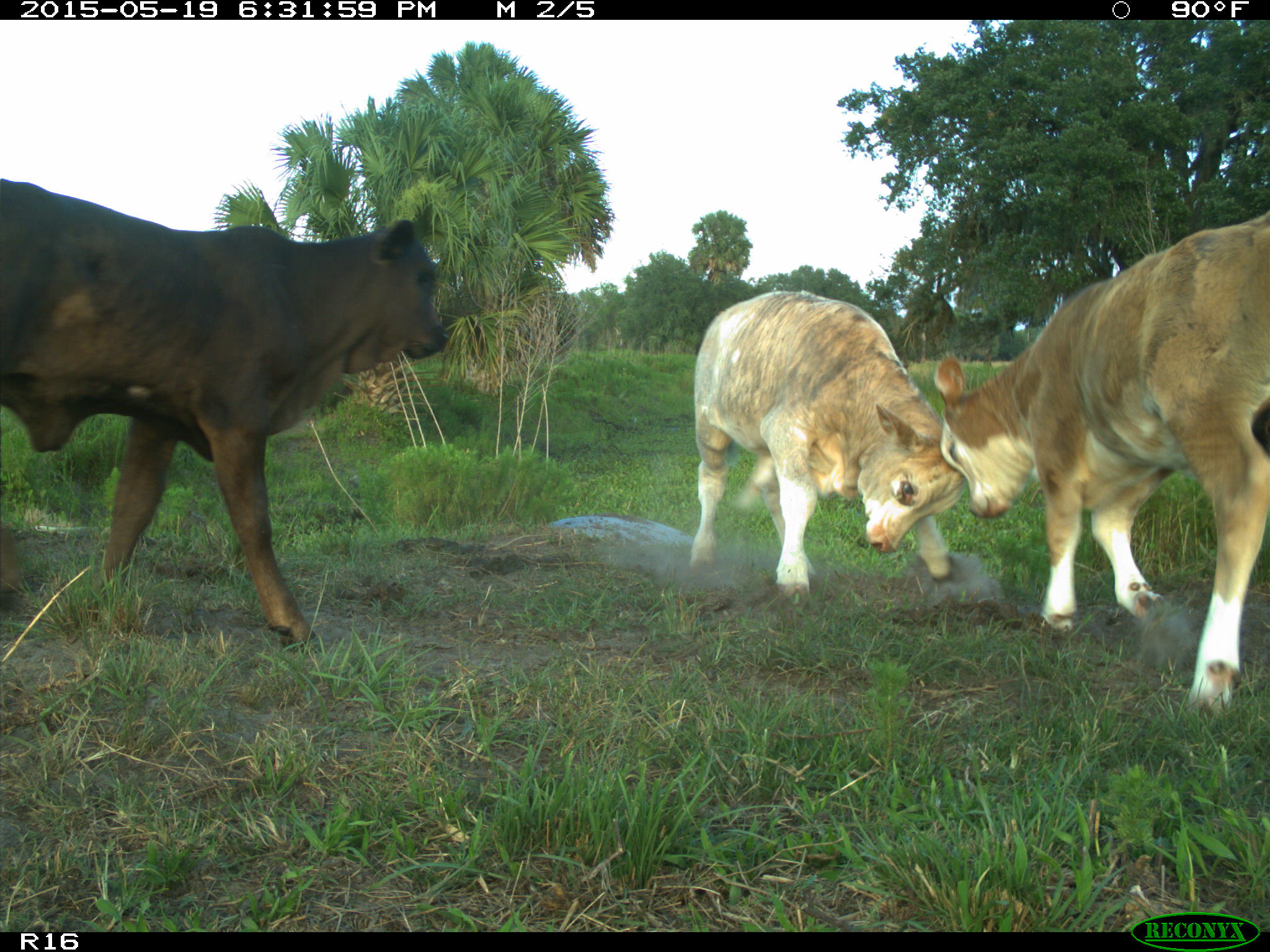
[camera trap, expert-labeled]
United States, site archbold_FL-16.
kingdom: Animalia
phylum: Chordata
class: Mammalia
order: Artiodactyla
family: Bovidae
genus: Bos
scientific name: Bos taurus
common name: domestic cow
Bos taurus (domestic cow).